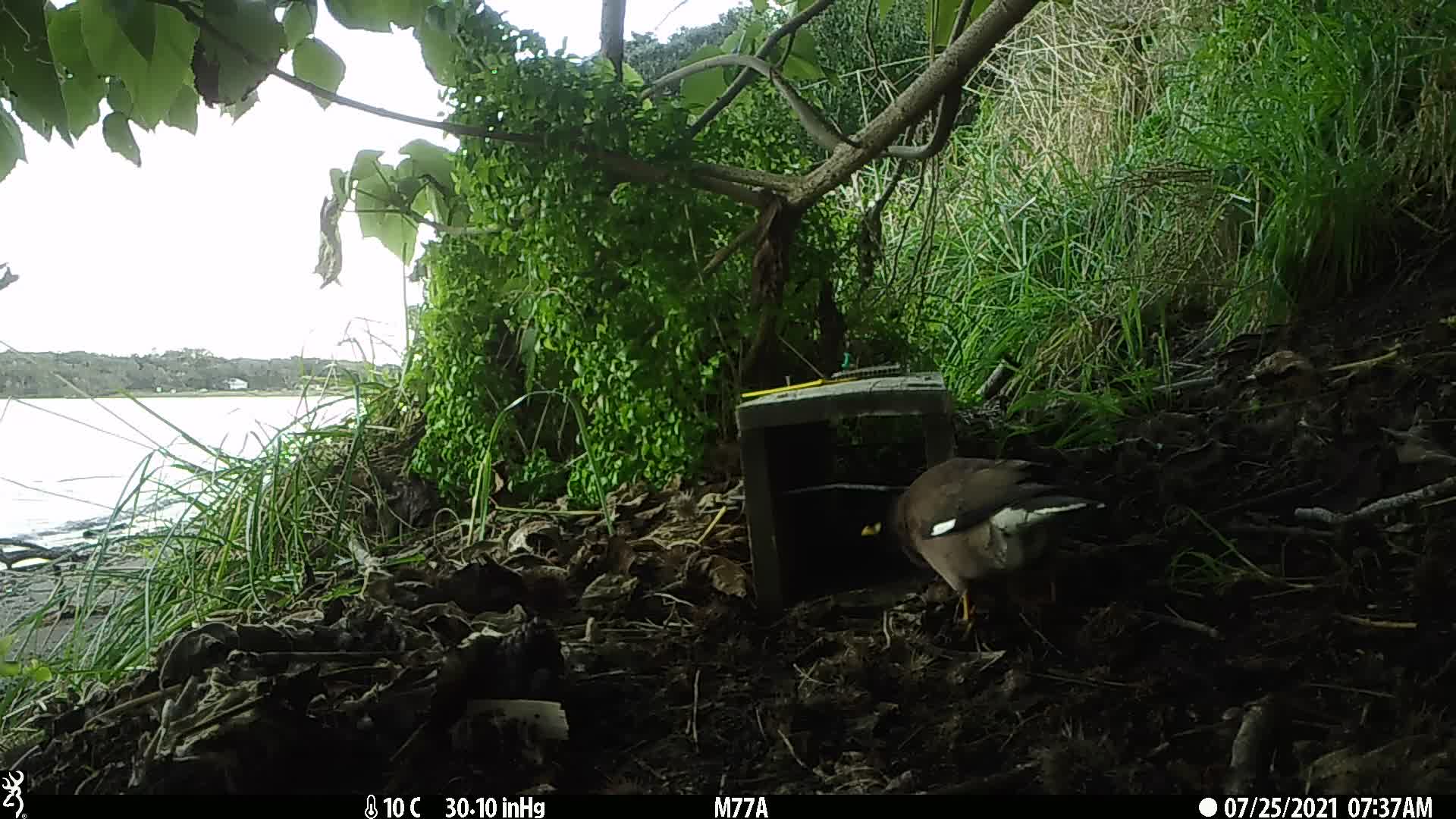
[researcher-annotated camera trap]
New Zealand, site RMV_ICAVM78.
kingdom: Animalia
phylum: Chordata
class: Aves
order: Passeriformes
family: Sturnidae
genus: Acridotheres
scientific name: Acridotheres tristis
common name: common myna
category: myna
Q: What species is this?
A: Myna (common myna) (Acridotheres tristis).